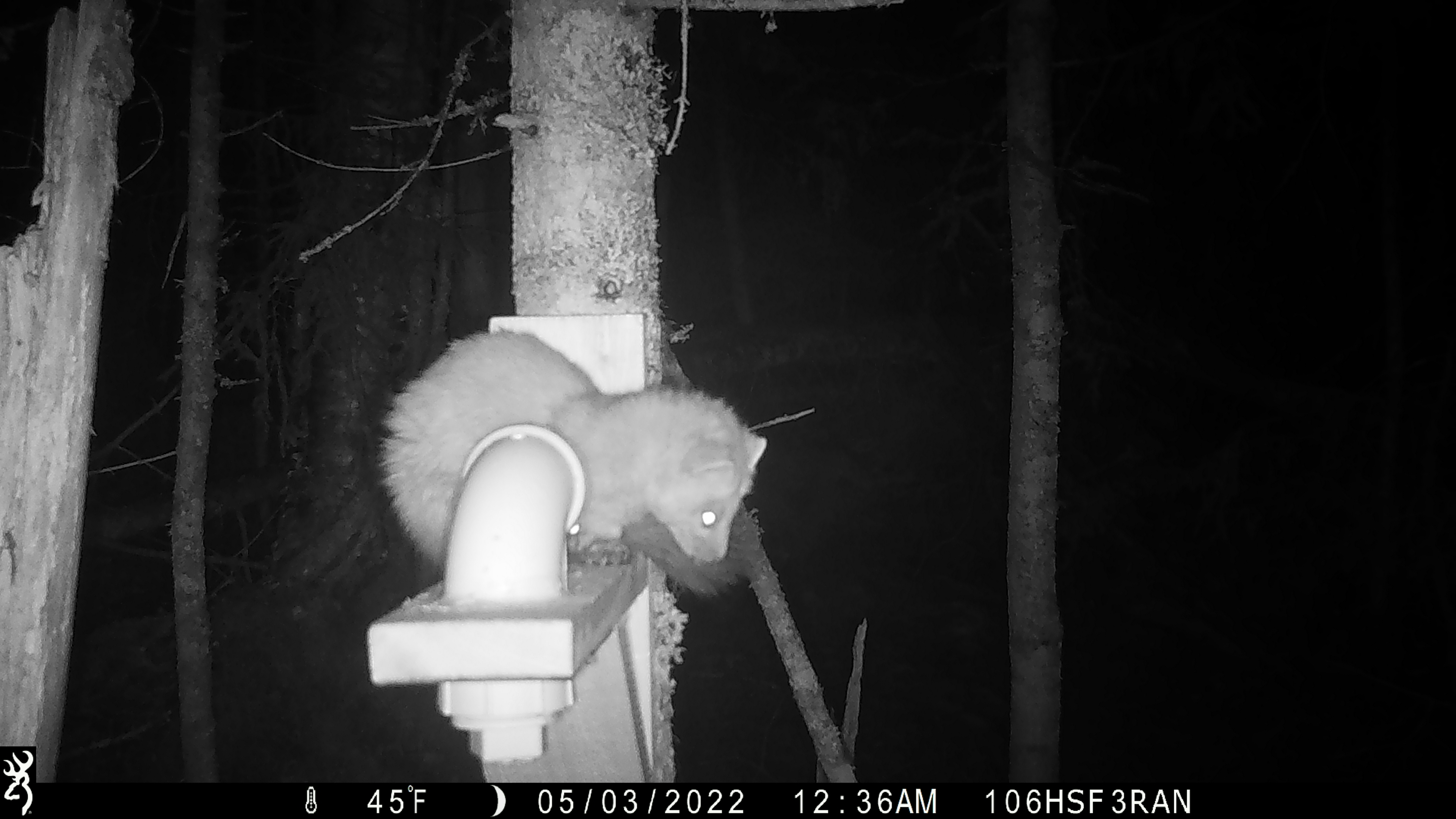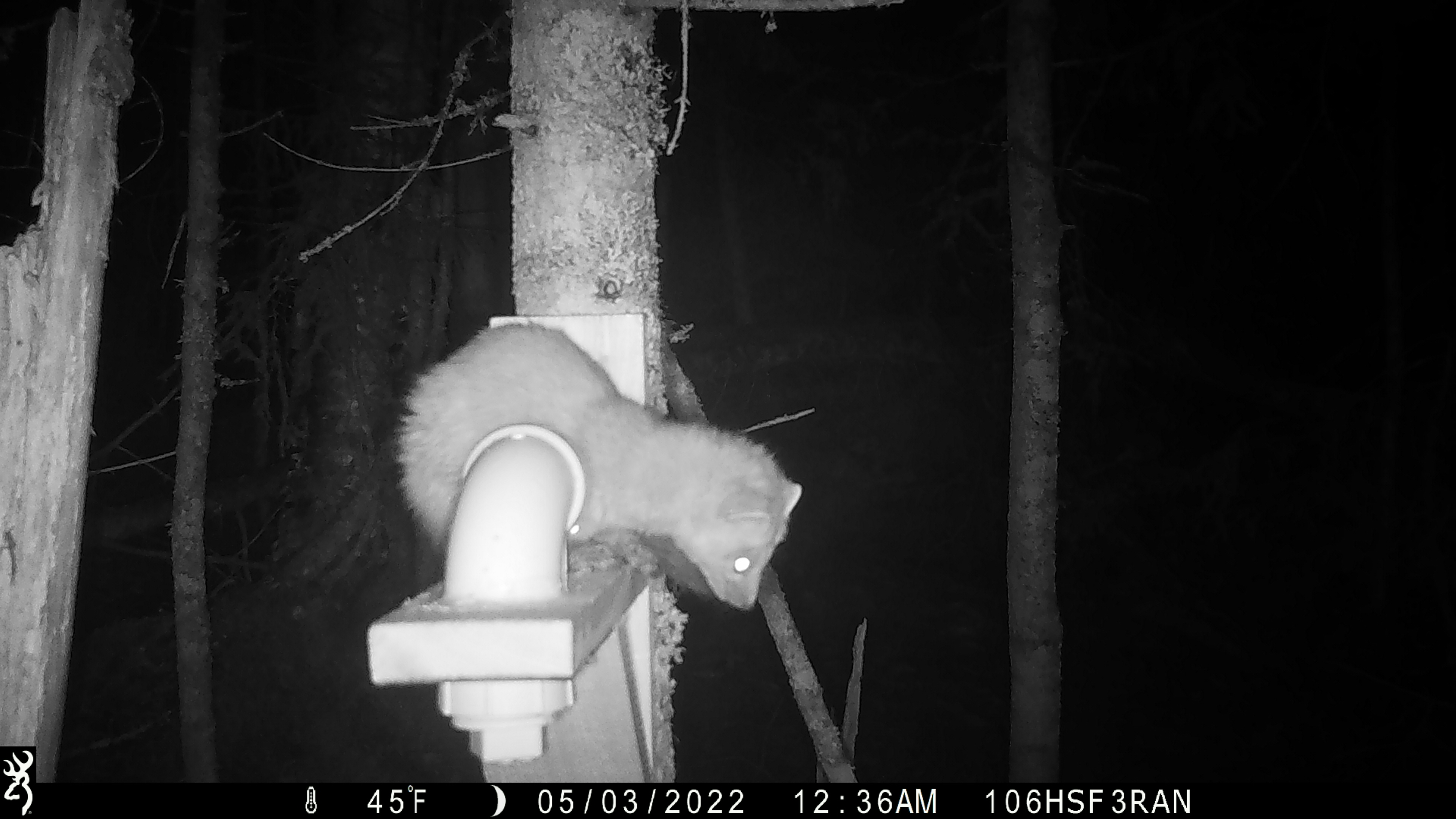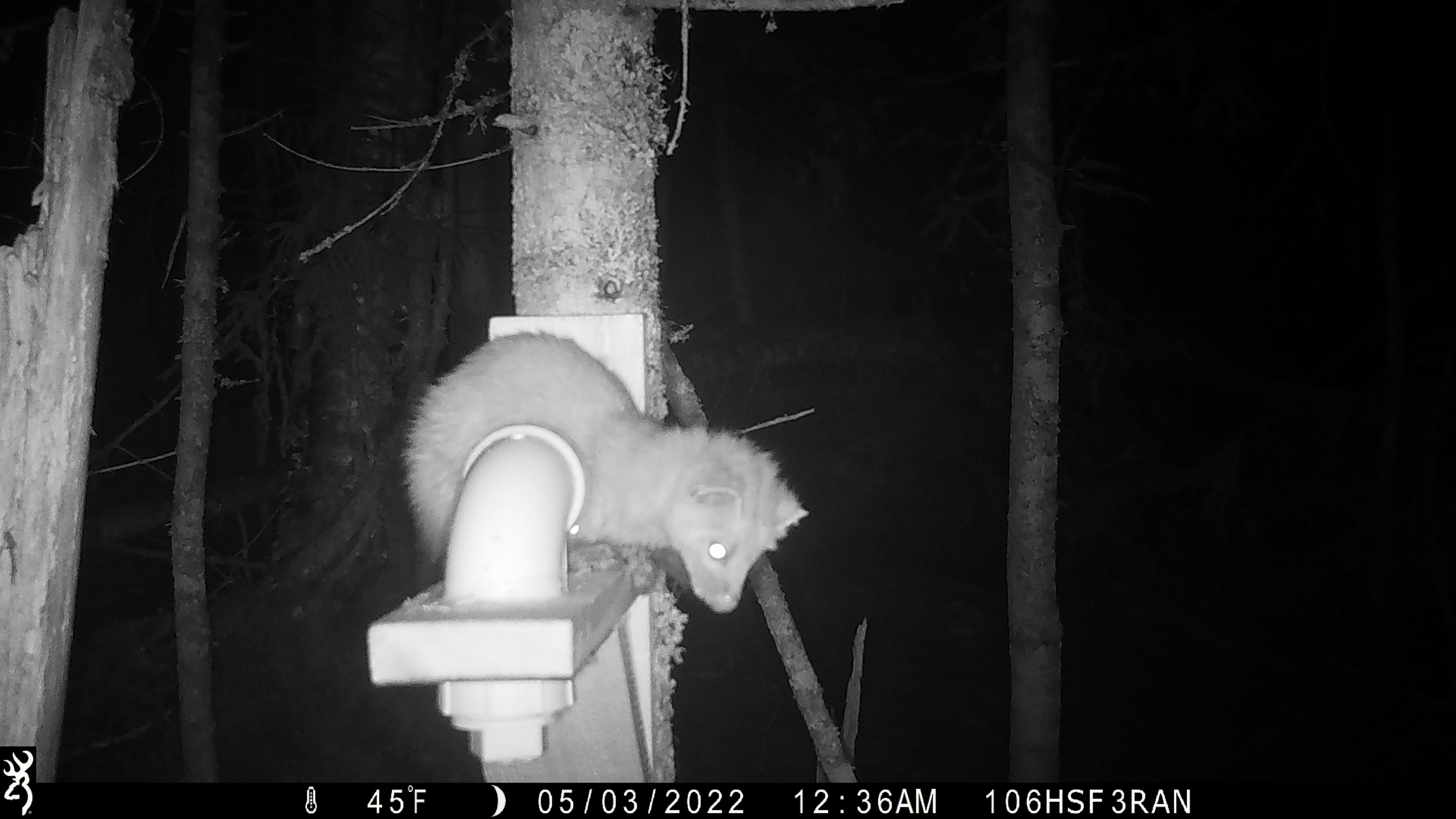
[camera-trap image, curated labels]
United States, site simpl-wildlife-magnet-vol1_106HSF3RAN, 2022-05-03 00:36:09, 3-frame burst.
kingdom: Animalia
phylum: Chordata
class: Mammalia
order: Carnivora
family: Mustelidae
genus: Martes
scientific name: Martes americana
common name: american marten